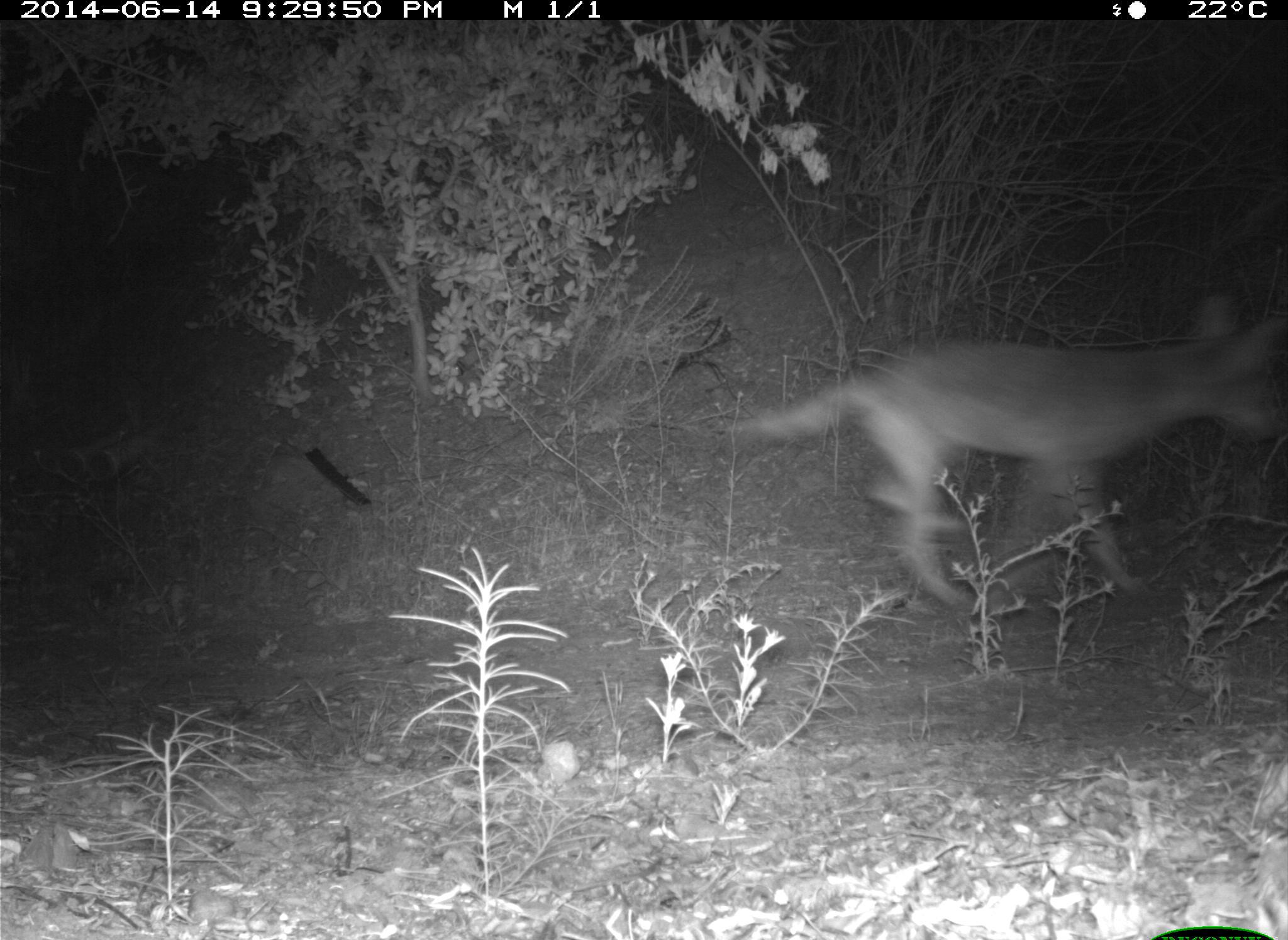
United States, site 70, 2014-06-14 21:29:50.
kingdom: Animalia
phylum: Chordata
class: Mammalia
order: Carnivora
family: Canidae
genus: Canis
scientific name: Canis latrans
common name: coyote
Coyote (Canis latrans).